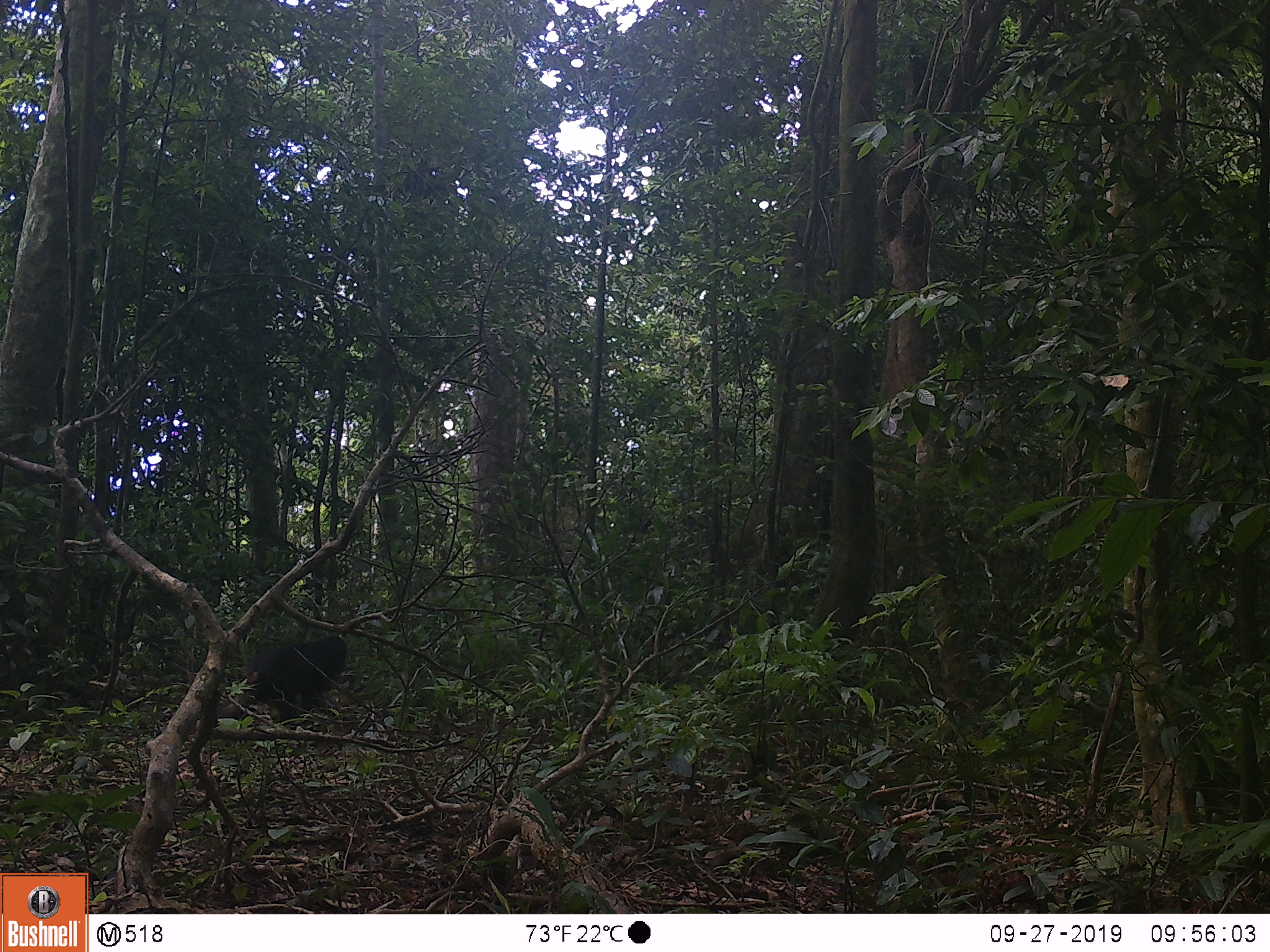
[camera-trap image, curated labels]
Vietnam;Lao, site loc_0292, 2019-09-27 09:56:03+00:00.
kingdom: Animalia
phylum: Chordata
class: Mammalia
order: Primates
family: Cercopithecidae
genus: Macaca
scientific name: Macaca arctoides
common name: stump-tailed macaque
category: stump tailed macaque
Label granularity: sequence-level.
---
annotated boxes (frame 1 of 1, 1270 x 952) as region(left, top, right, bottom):
stump tailed macaque: region(216, 635, 347, 728)